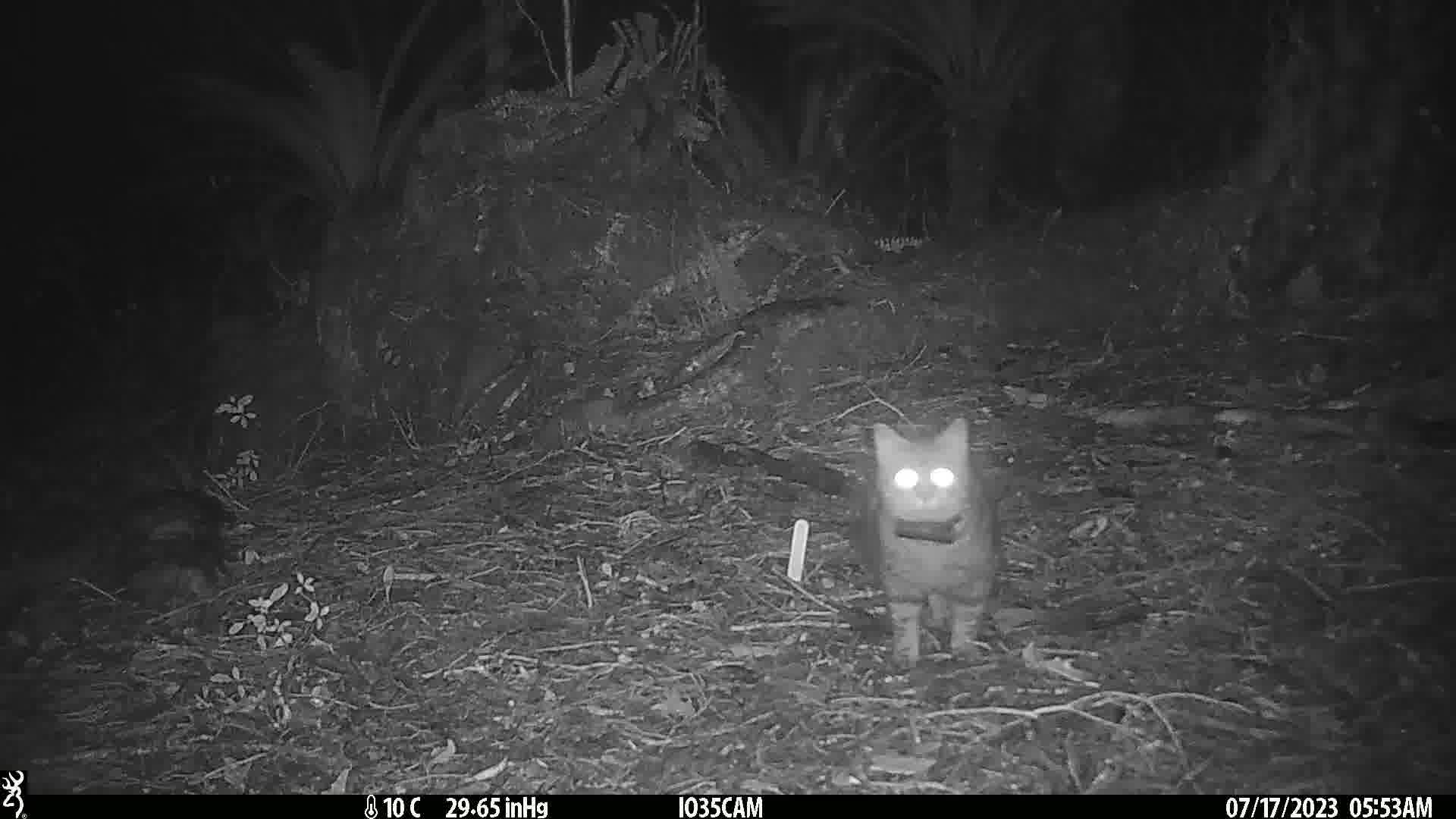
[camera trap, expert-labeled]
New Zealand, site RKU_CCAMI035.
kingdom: Animalia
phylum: Chordata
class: Mammalia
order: Carnivora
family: Felidae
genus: Felis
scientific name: Felis catus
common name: domestic cat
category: cat